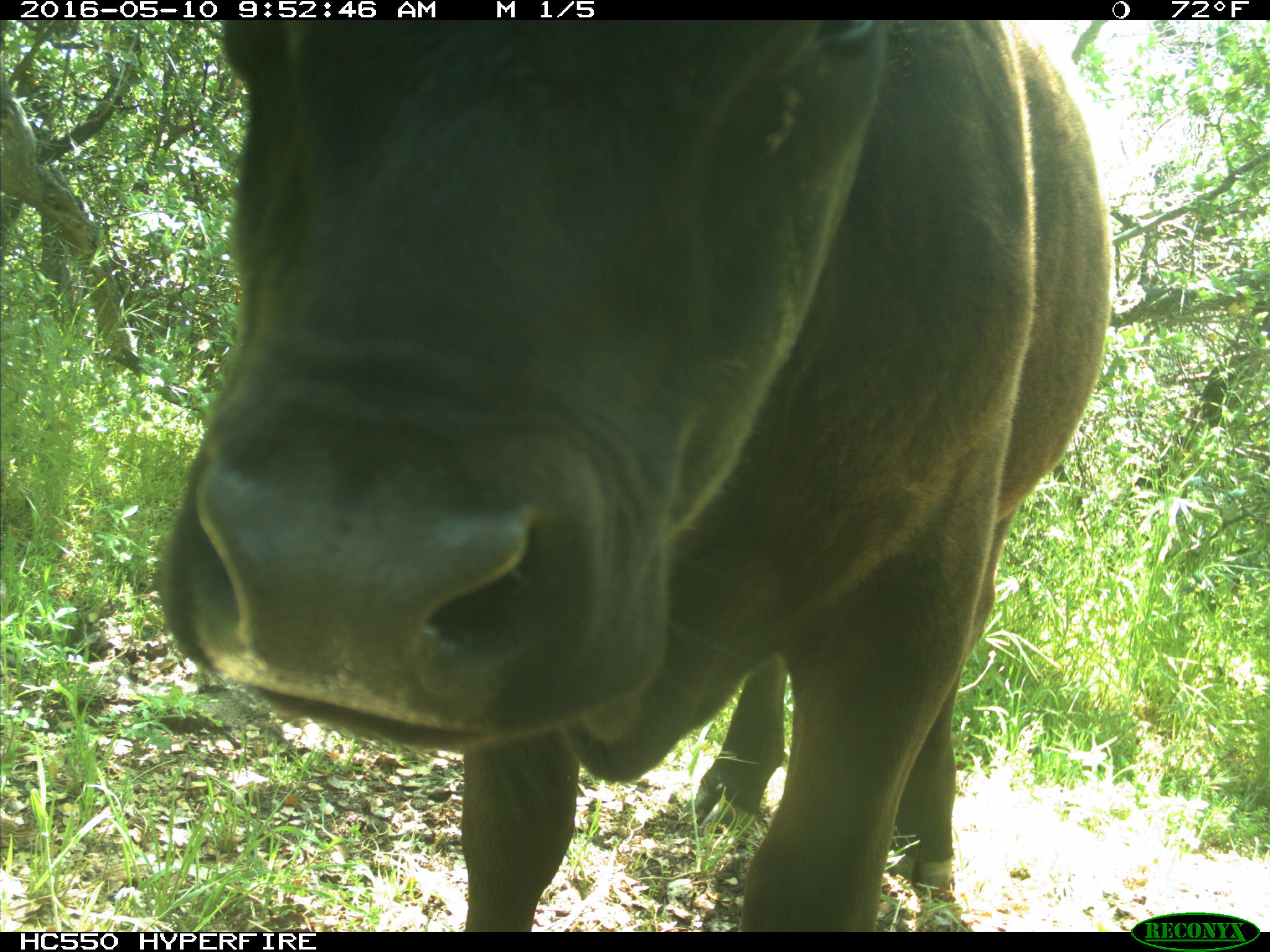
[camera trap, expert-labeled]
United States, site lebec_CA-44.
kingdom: Animalia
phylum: Chordata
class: Mammalia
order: Artiodactyla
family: Bovidae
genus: Bos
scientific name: Bos taurus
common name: domestic cow